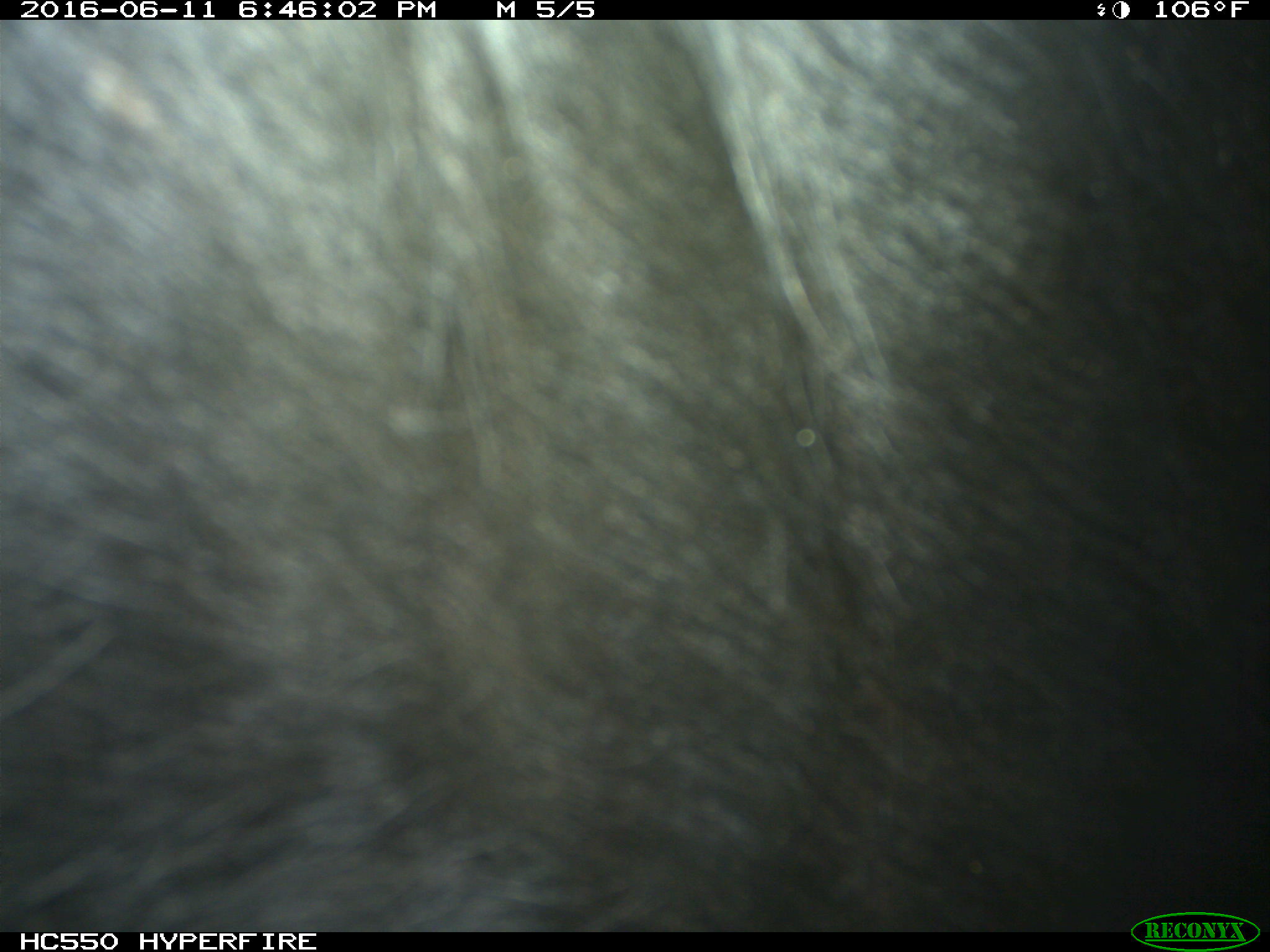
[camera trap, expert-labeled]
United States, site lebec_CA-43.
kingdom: Animalia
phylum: Chordata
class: Mammalia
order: Artiodactyla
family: Bovidae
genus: Bos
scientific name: Bos taurus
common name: domestic cow